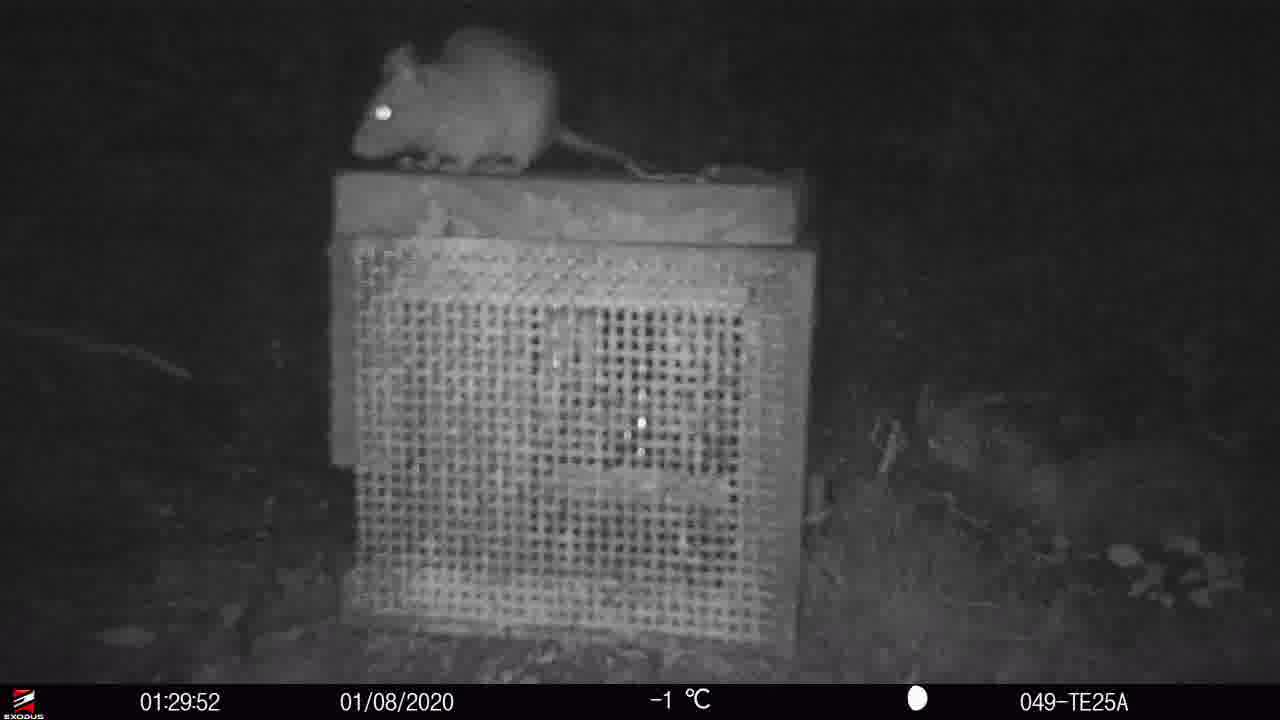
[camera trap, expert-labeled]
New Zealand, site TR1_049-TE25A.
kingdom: Animalia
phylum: Chordata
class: Mammalia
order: Rodentia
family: Muridae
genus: Rattus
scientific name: Rattus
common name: rat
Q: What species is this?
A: Rat (Rattus).